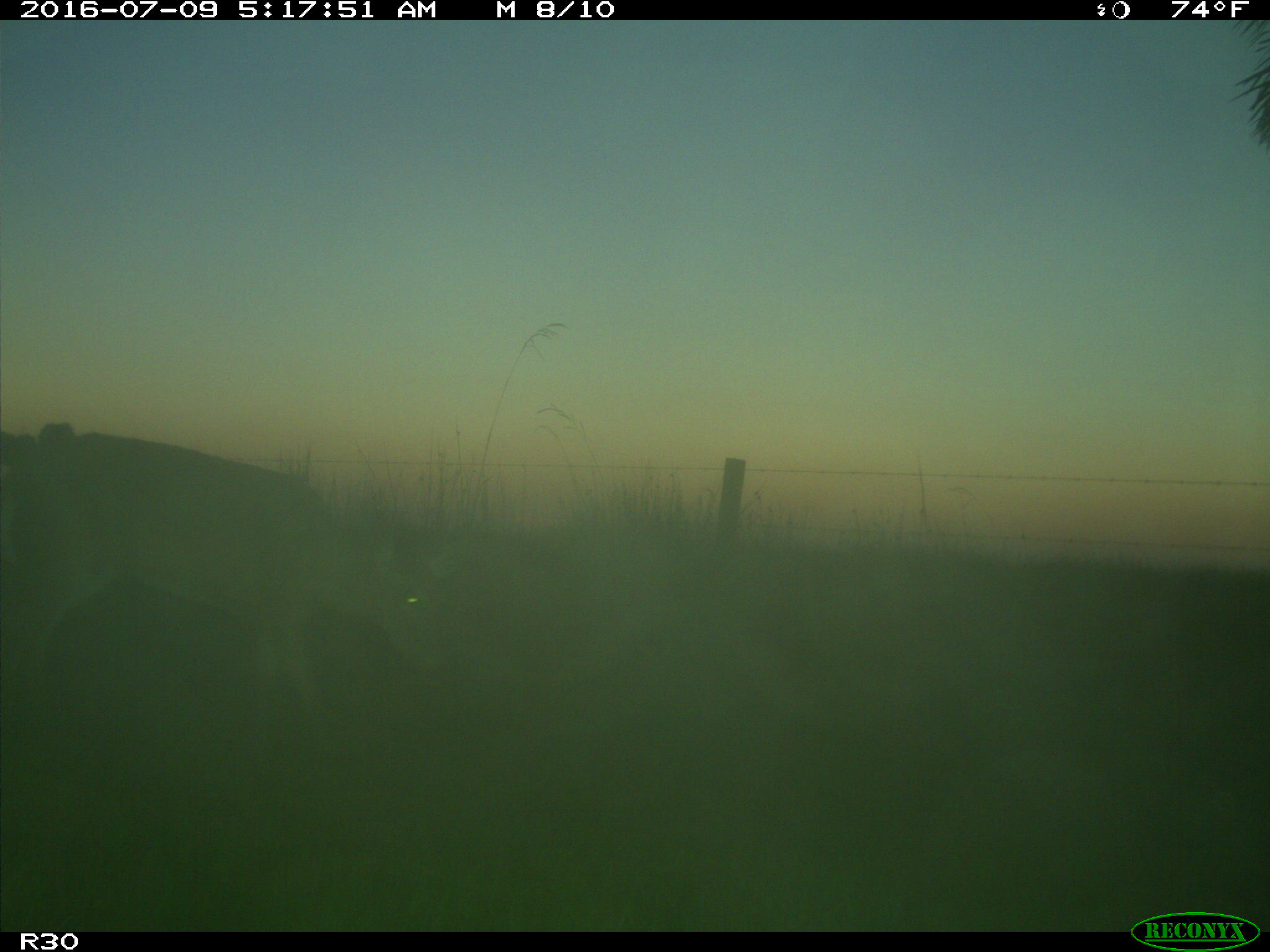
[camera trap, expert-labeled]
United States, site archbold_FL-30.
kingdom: Animalia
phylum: Chordata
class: Mammalia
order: Artiodactyla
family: Cervidae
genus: Odocoileus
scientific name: Odocoileus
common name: deer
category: unidentified deer